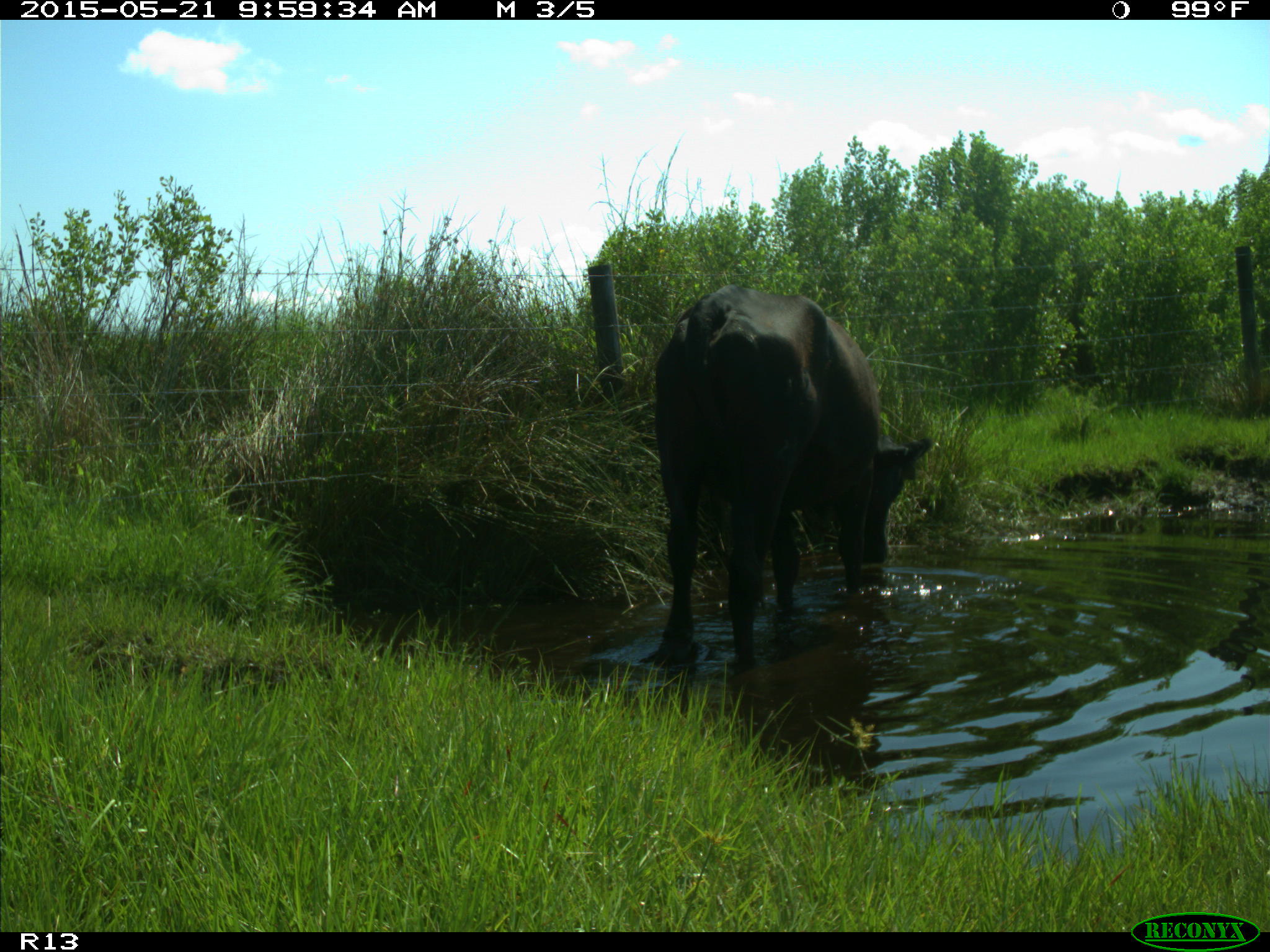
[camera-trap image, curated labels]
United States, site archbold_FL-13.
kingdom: Animalia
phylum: Chordata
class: Mammalia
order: Artiodactyla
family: Bovidae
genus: Bos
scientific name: Bos taurus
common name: domestic cow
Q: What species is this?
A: Bos taurus (domestic cow).